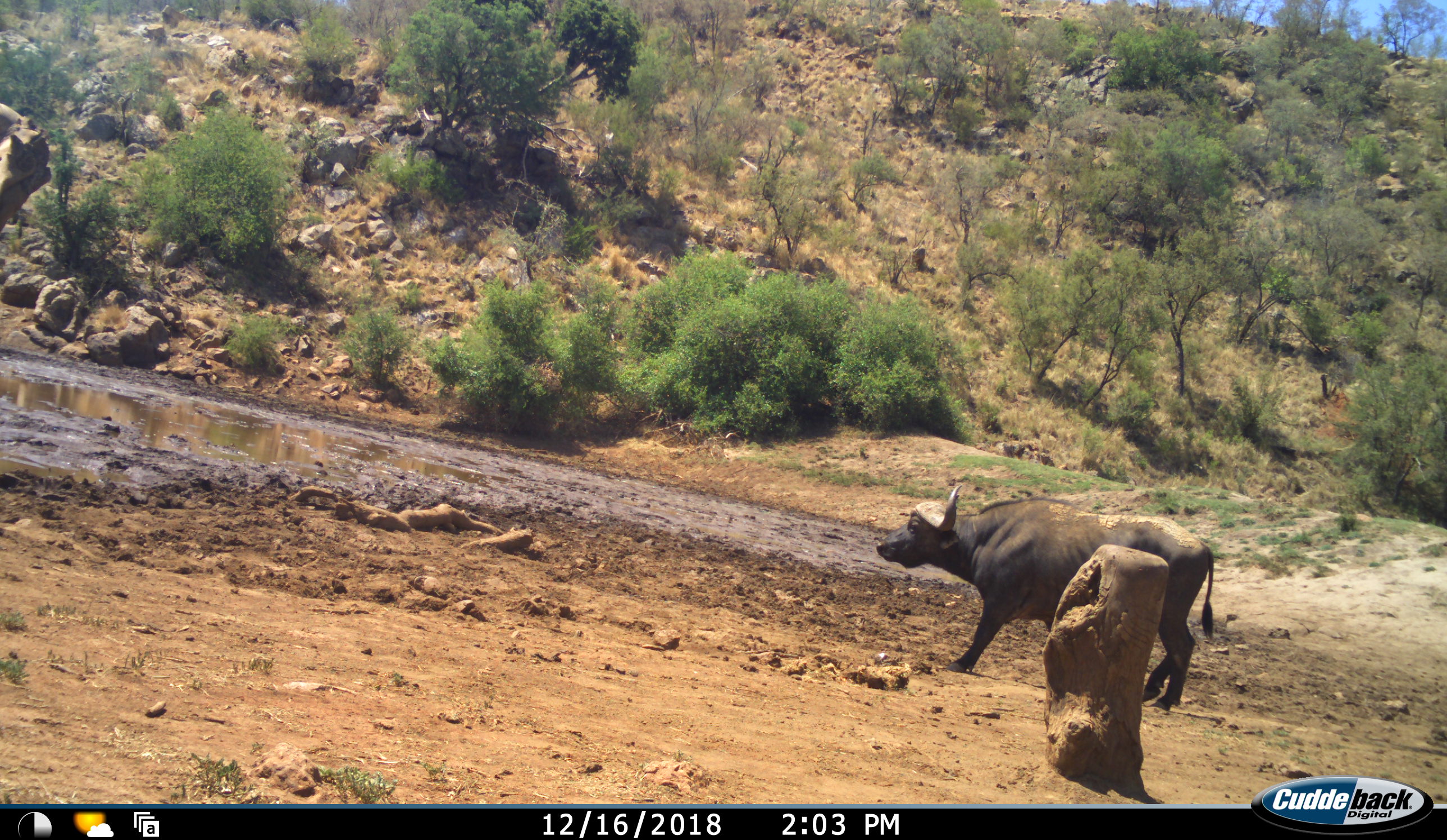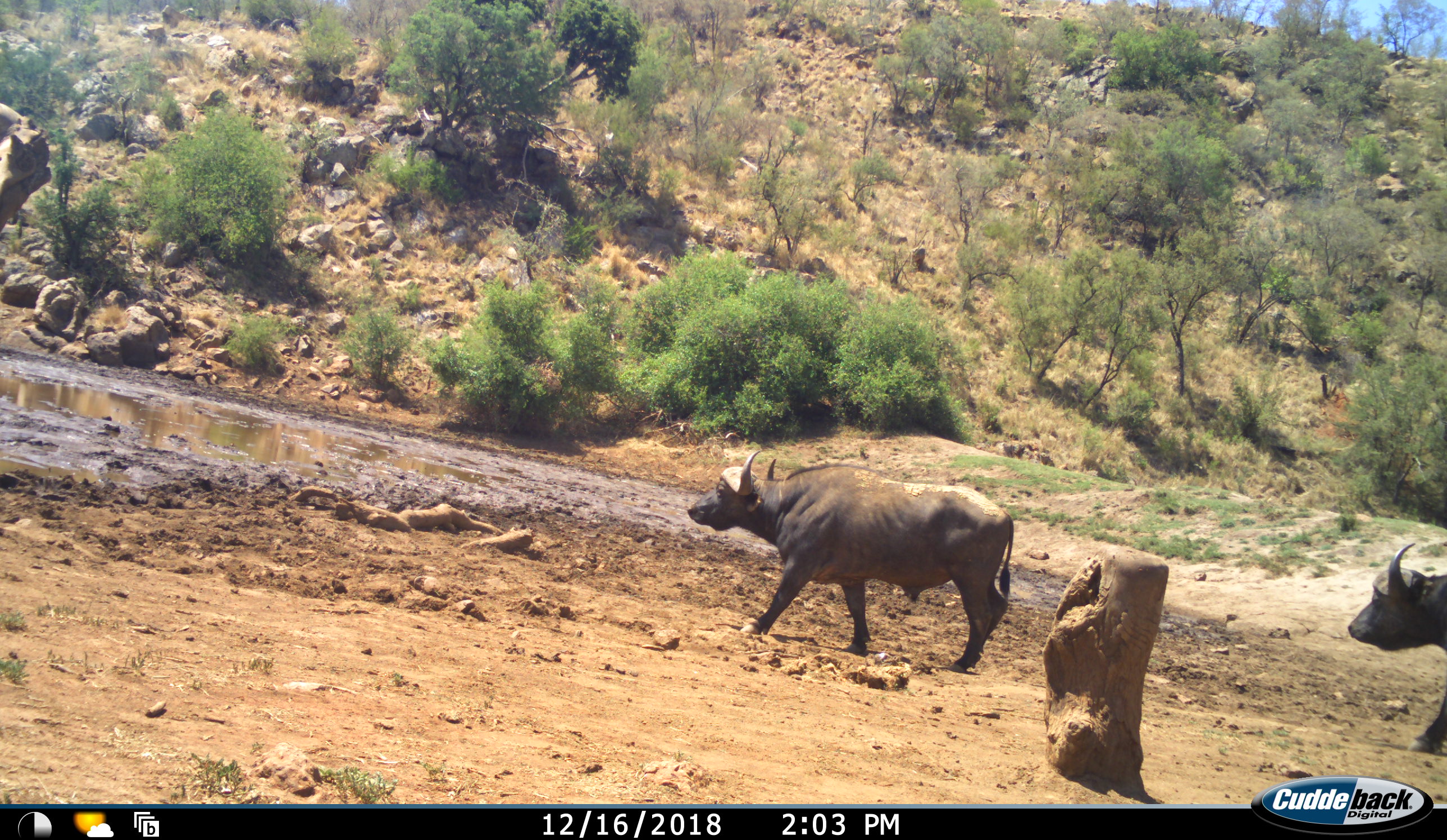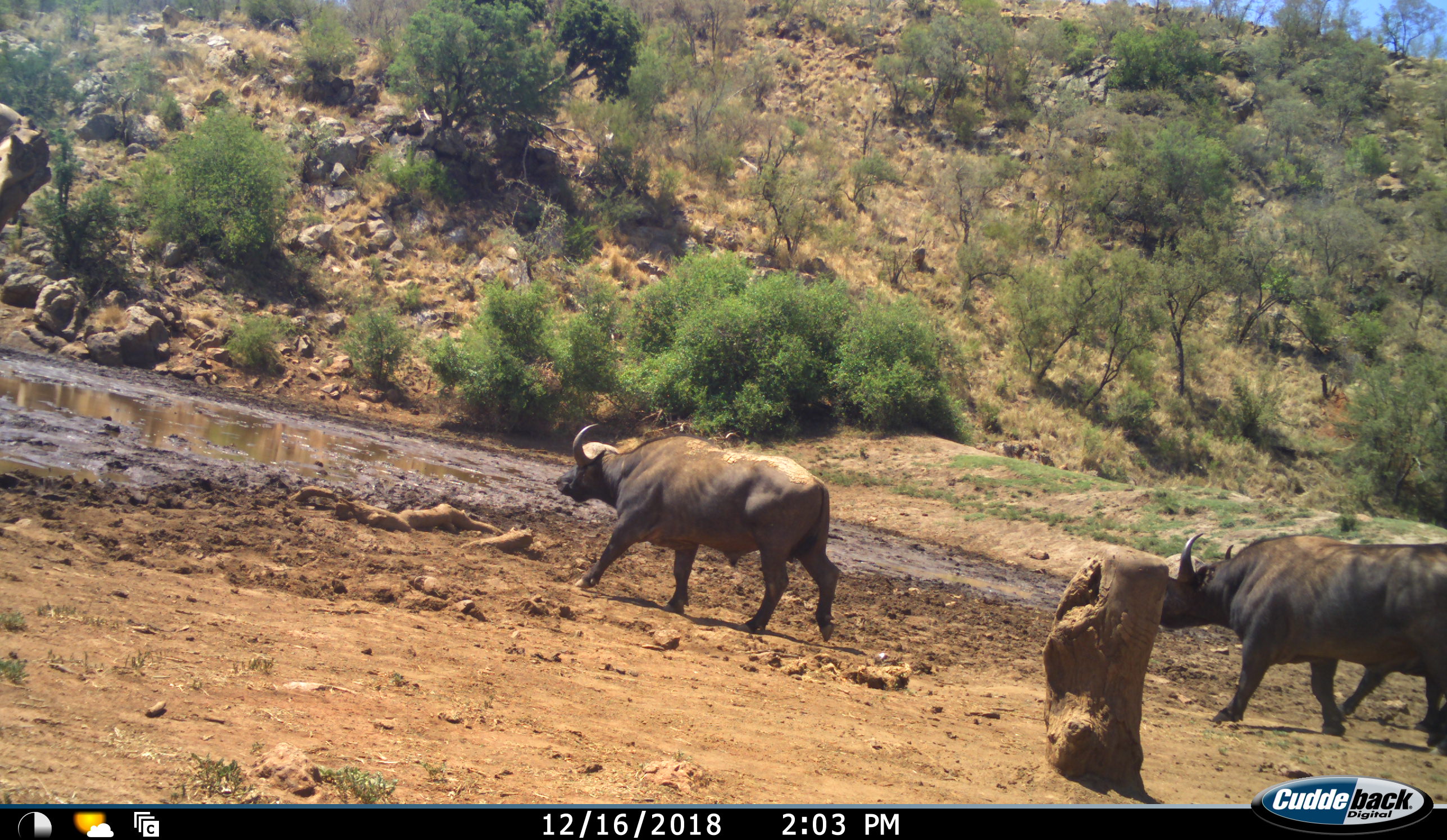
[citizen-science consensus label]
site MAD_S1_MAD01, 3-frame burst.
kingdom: Animalia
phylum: Chordata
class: Mammalia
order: Artiodactyla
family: Bovidae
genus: Syncerus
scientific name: Syncerus caffer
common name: african buffalo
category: buffalo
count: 2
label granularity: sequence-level